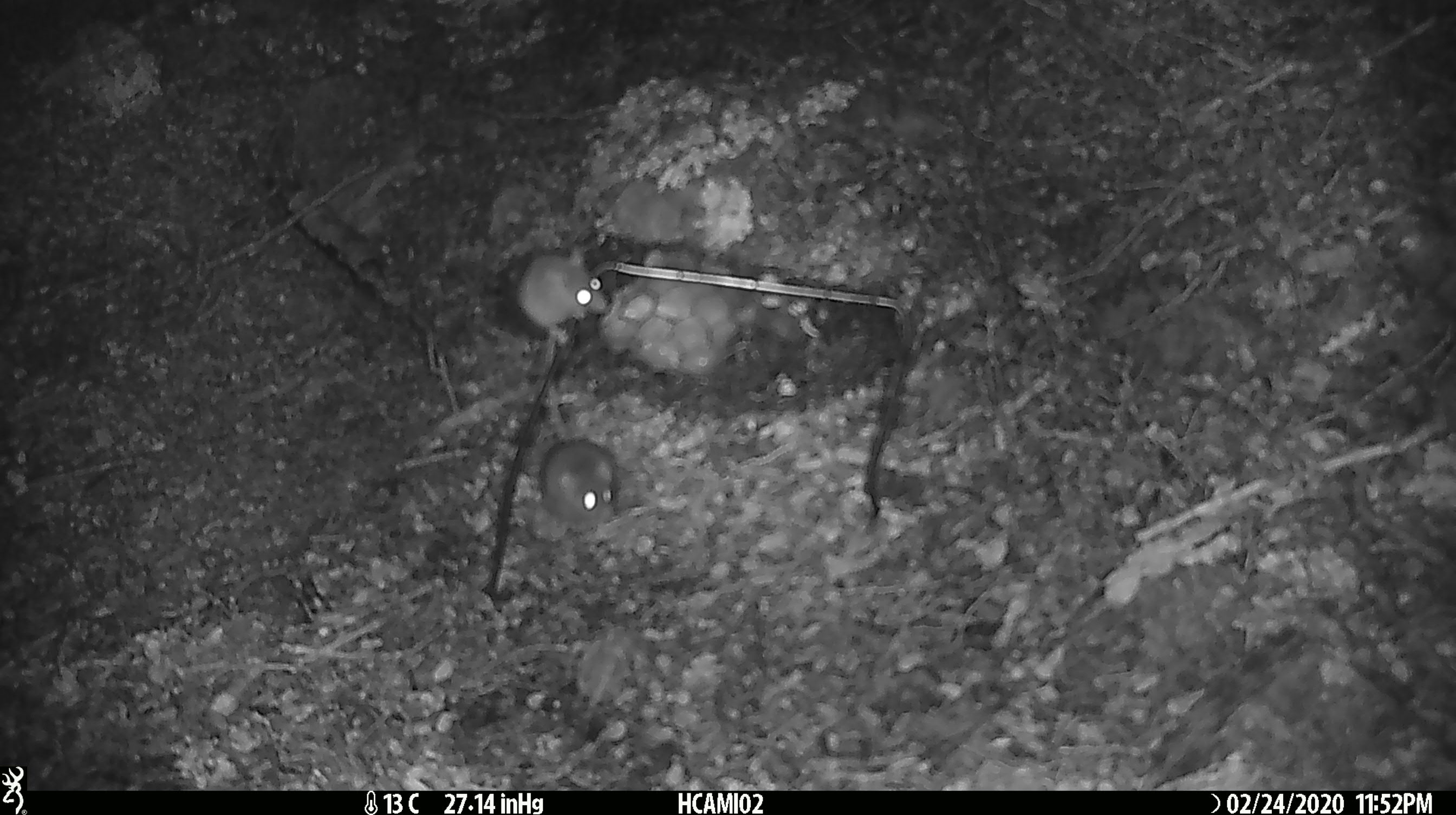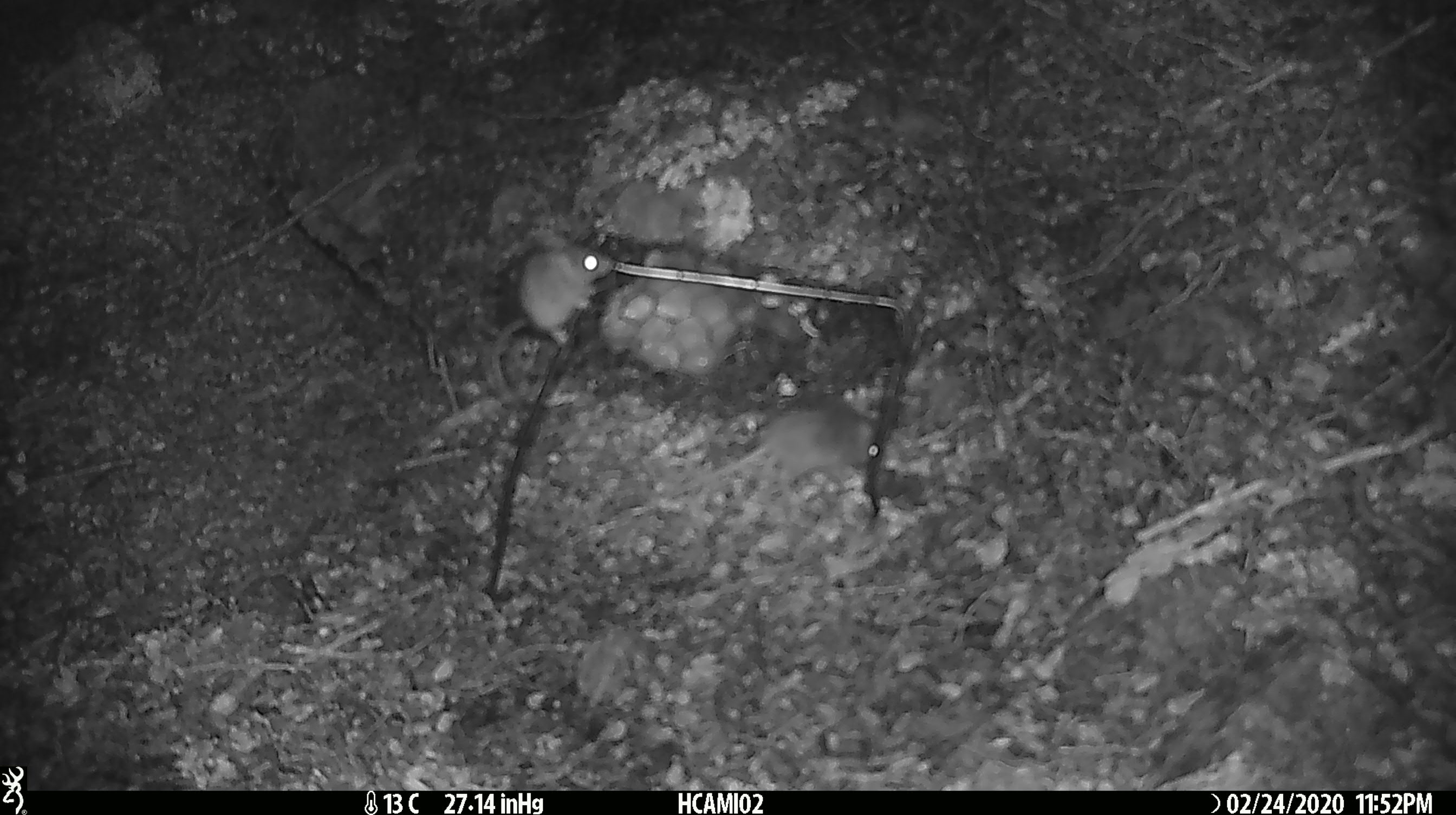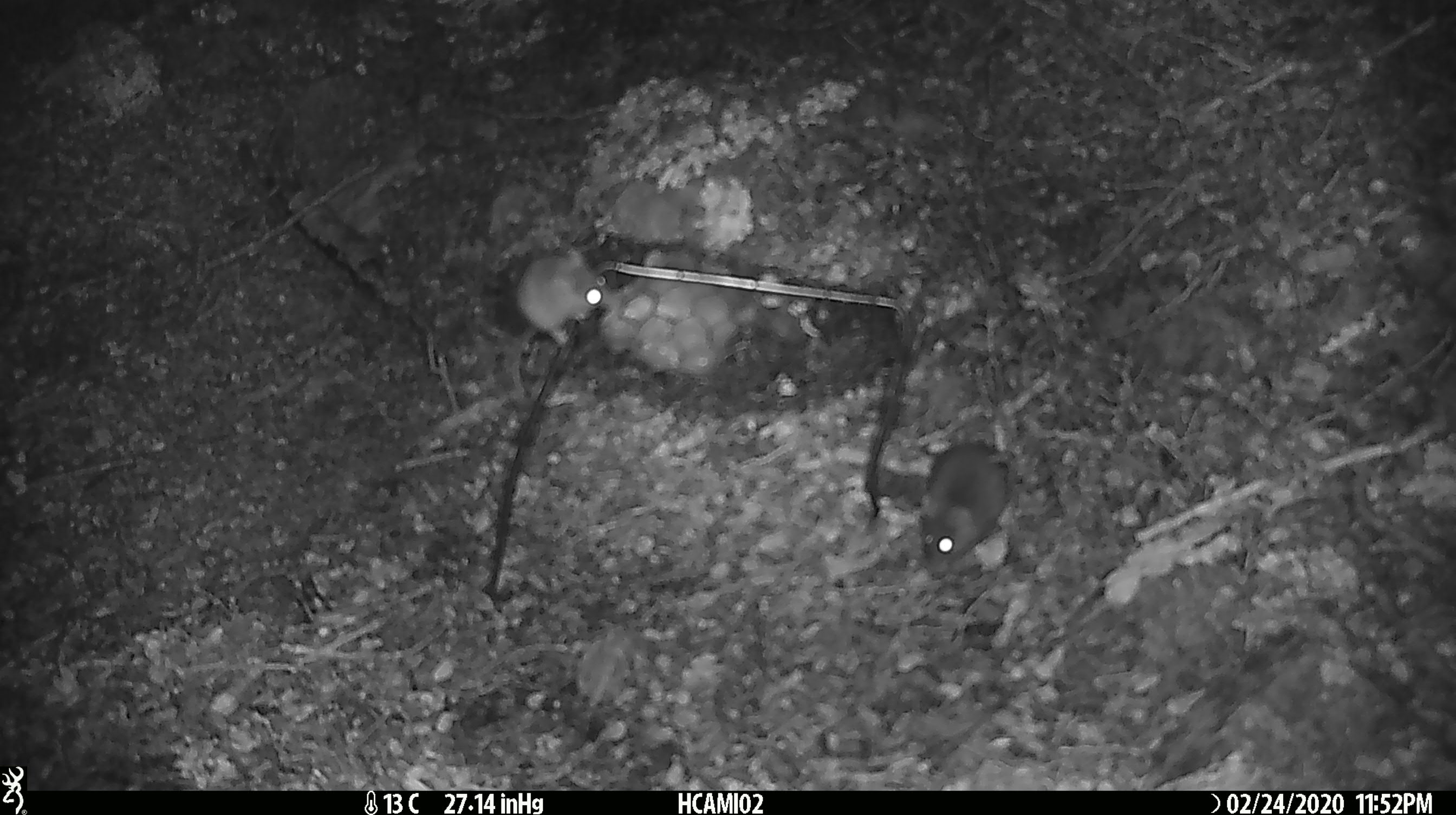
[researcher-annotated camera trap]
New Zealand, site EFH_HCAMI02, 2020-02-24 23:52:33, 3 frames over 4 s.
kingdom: Animalia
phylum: Chordata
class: Mammalia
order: Rodentia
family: Muridae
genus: Mus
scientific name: Mus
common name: mouse